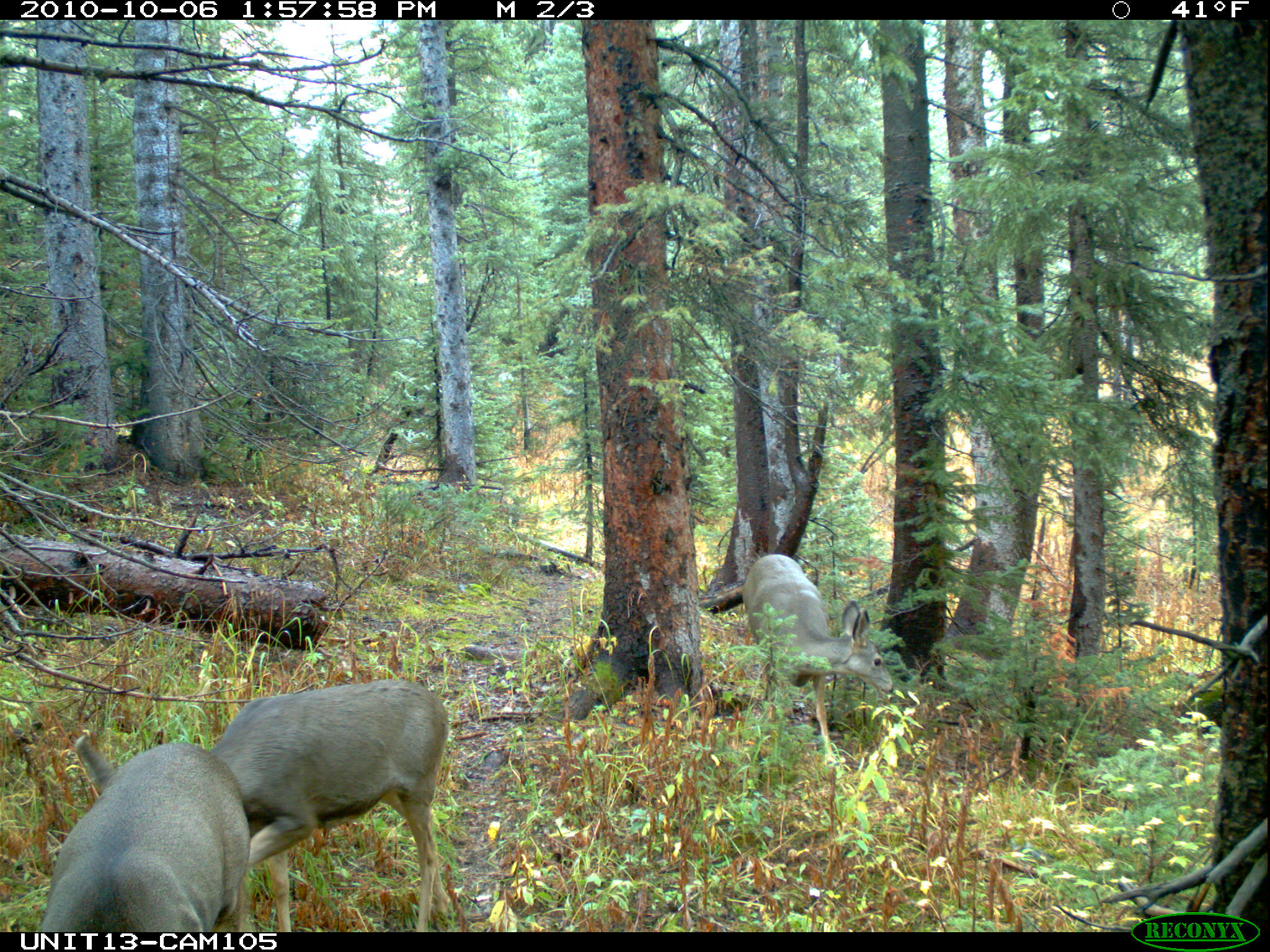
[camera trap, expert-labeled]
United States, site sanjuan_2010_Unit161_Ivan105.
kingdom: Animalia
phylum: Chordata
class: Mammalia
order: Artiodactyla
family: Cervidae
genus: Odocoileus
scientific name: Odocoileus hemionus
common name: mule deer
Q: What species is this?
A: Odocoileus hemionus (mule deer).